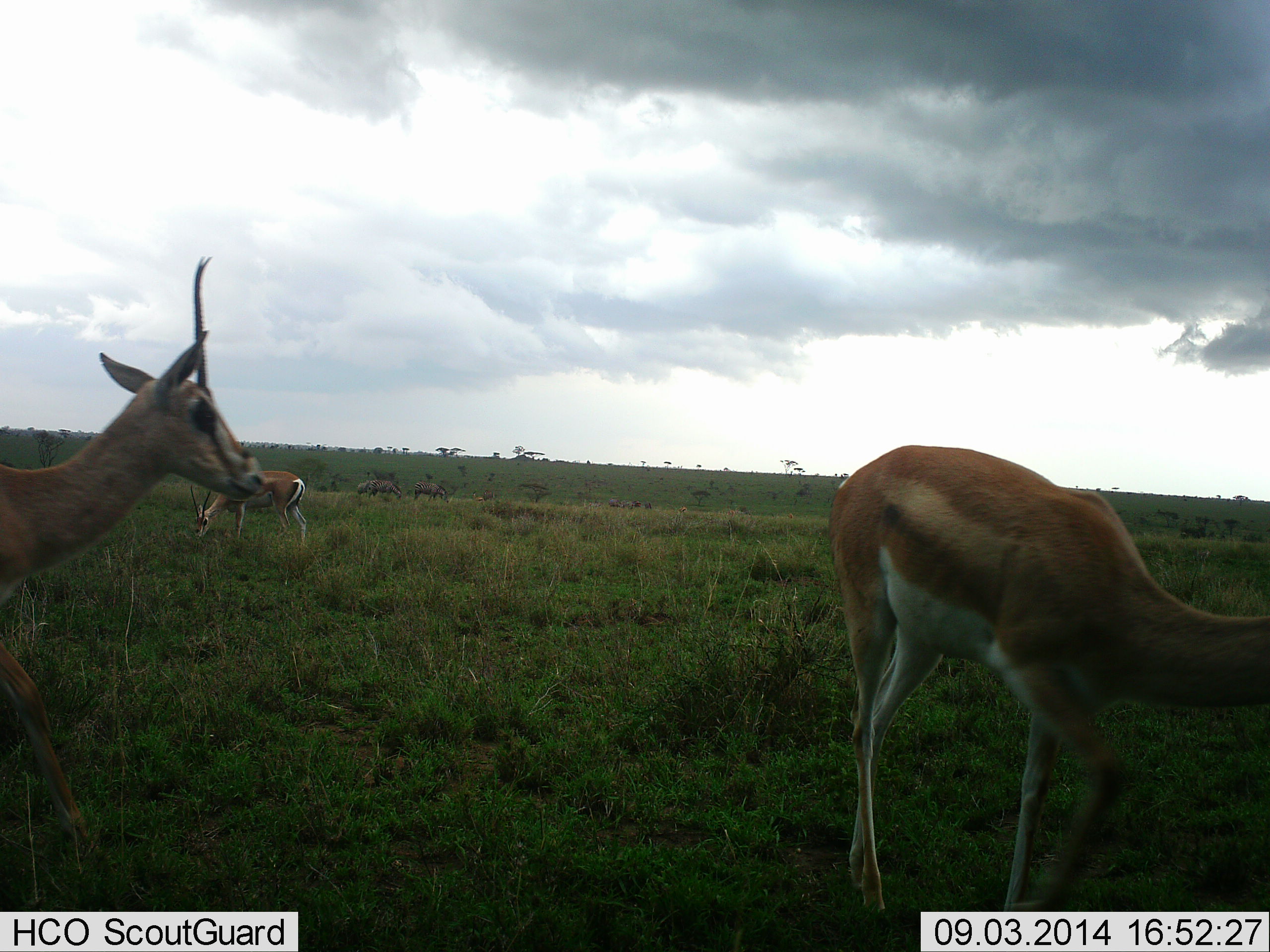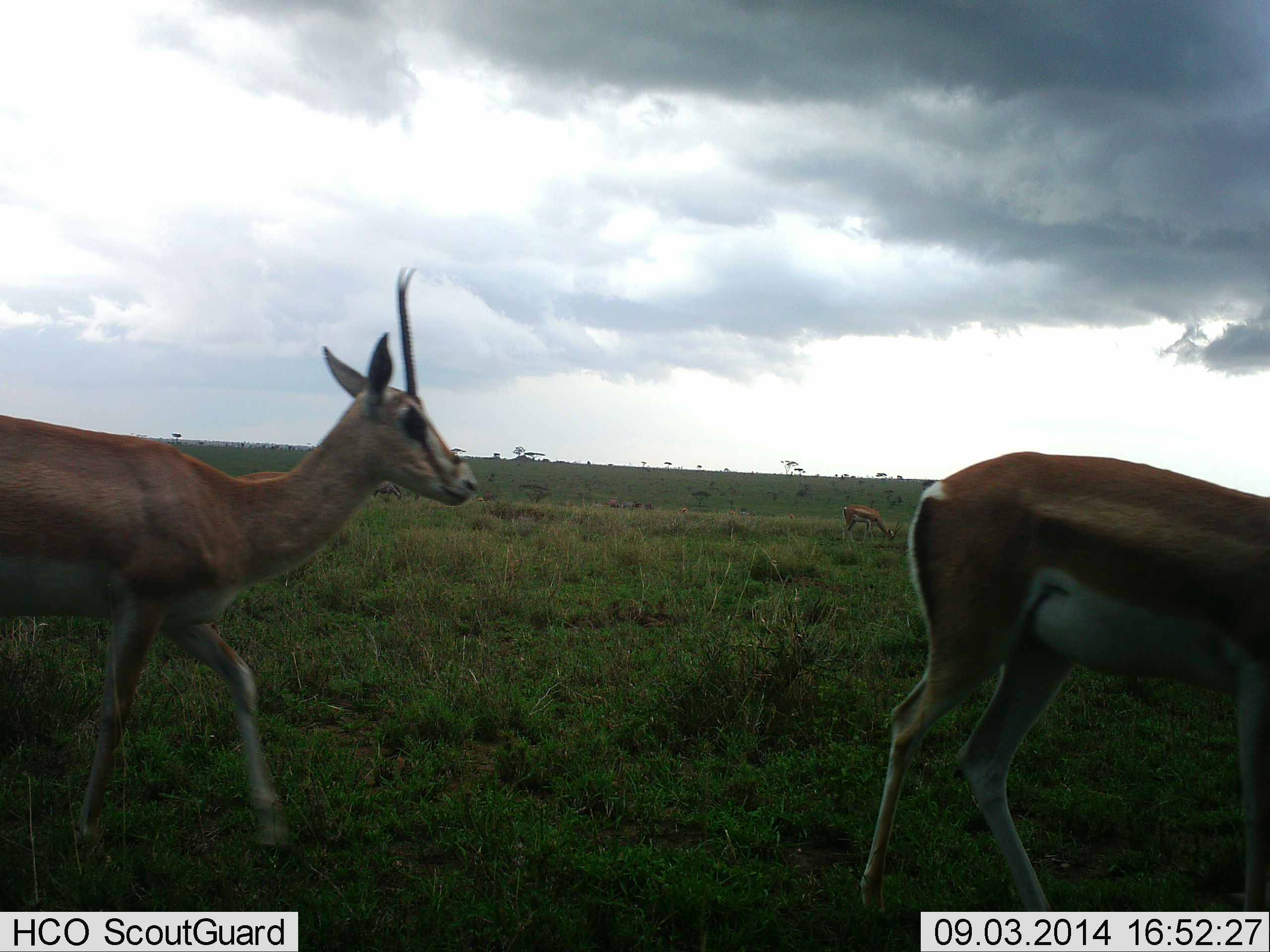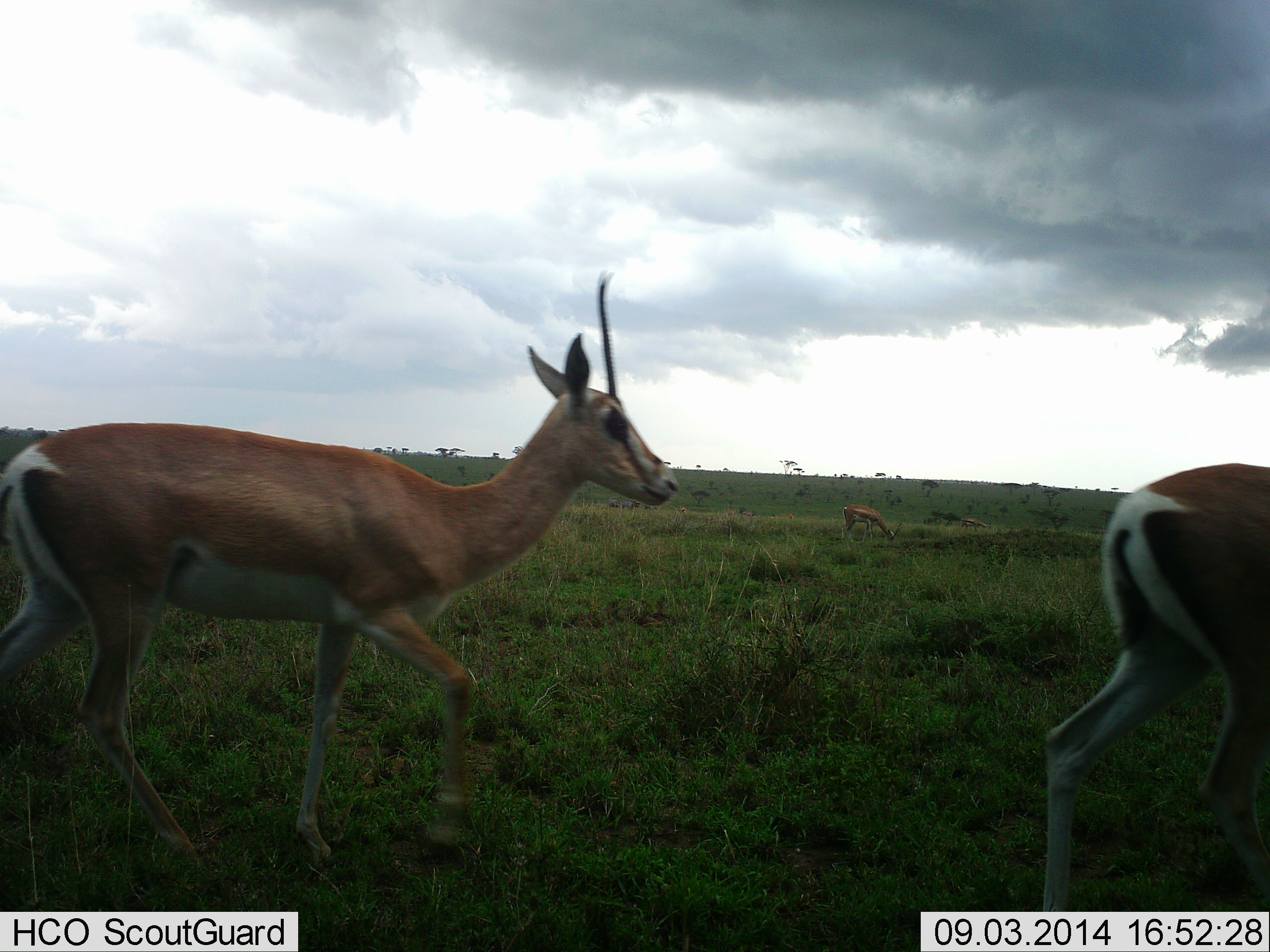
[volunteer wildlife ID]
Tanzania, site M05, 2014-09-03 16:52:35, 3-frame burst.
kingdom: Animalia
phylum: Chordata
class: Mammalia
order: Artiodactyla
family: Bovidae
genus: Nanger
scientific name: Nanger granti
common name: grant's gazelle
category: gazellegrants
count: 4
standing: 45%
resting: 0%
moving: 100%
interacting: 0%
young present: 0%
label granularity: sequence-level